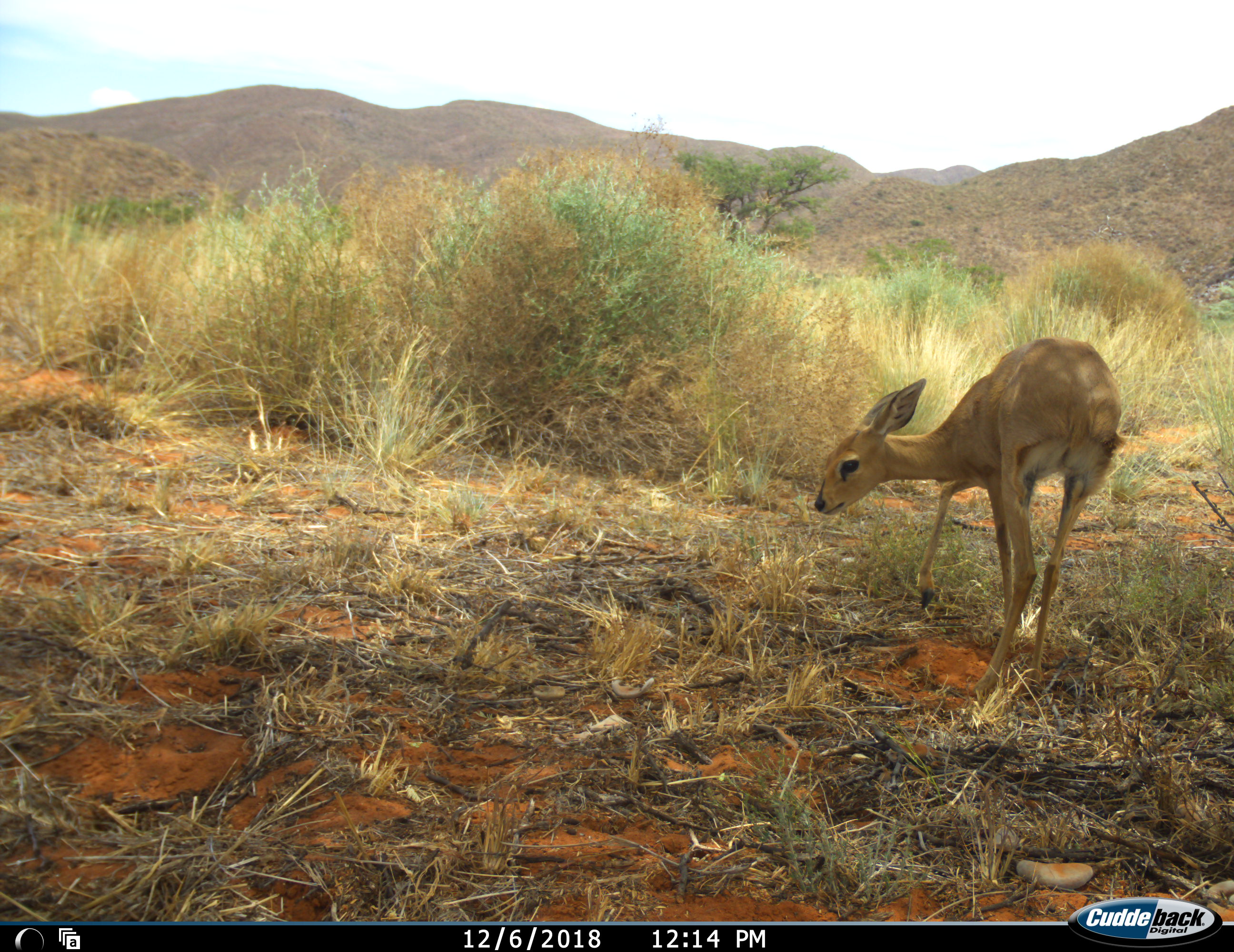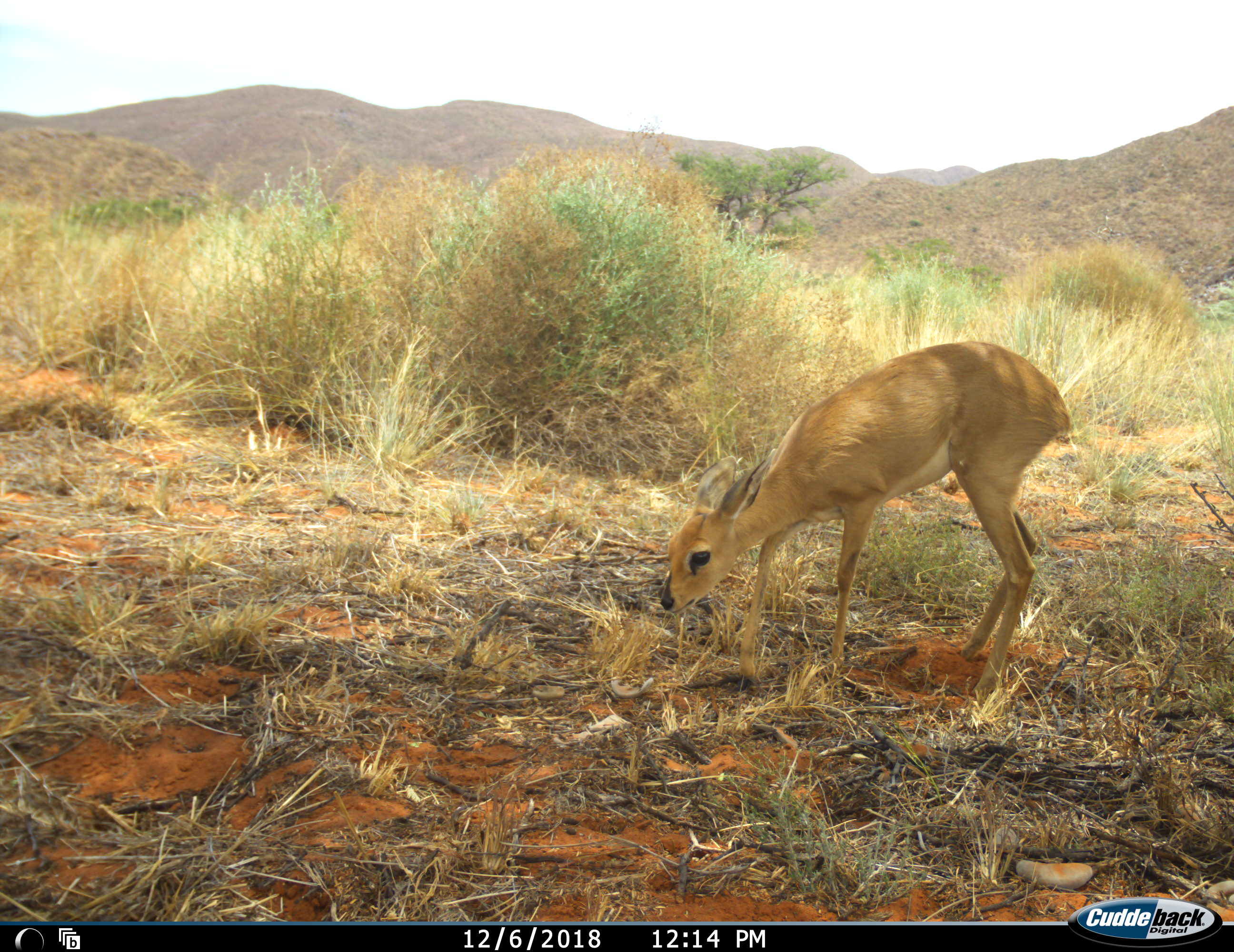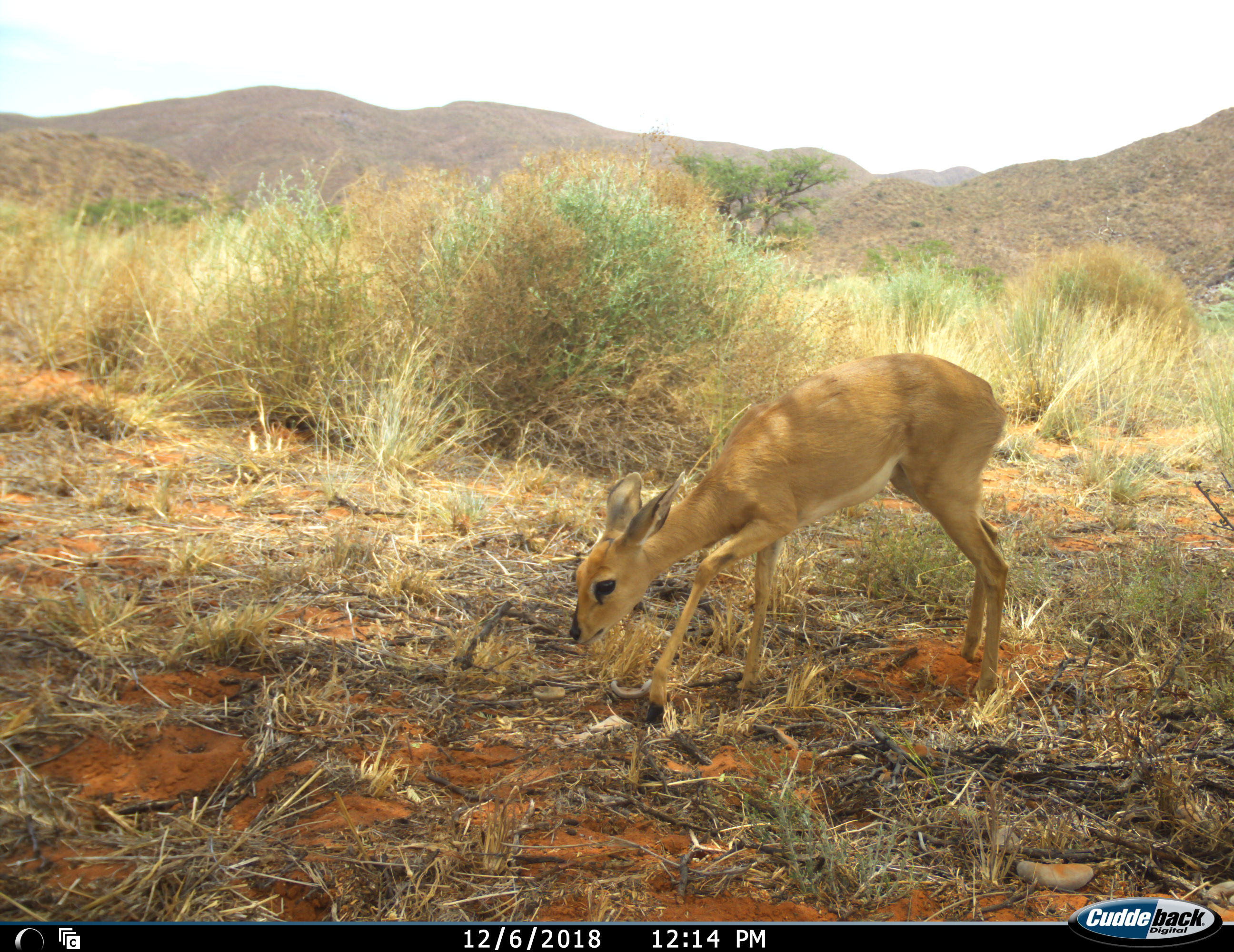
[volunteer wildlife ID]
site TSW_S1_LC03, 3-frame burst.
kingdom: Animalia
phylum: Chordata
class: Mammalia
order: Artiodactyla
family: Bovidae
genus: Raphicerus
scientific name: Raphicerus campestris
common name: steenbok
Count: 1.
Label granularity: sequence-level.